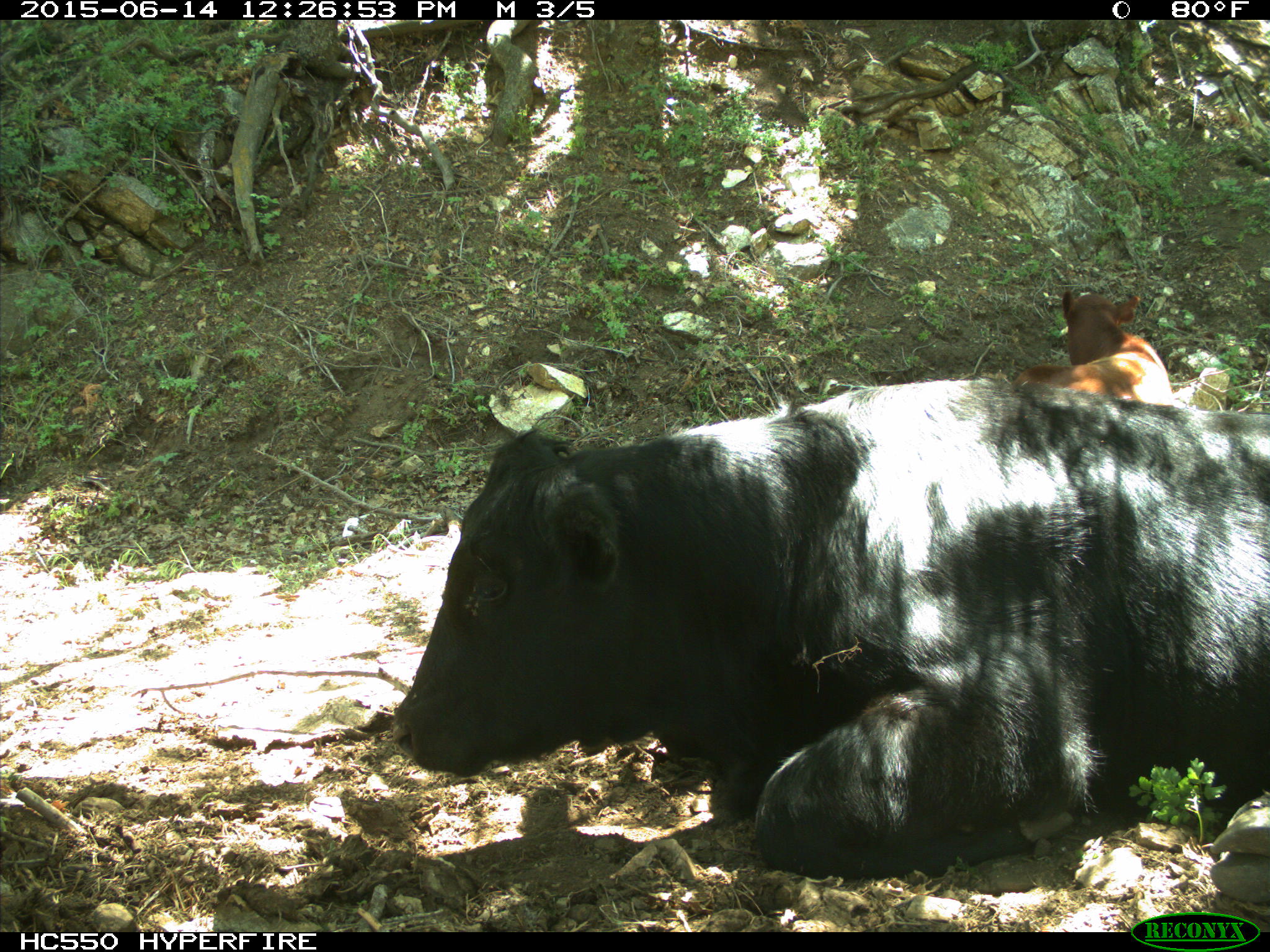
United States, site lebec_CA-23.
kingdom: Animalia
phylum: Chordata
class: Mammalia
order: Artiodactyla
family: Bovidae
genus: Bos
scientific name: Bos taurus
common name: domestic cow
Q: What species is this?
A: Bos taurus (domestic cow).